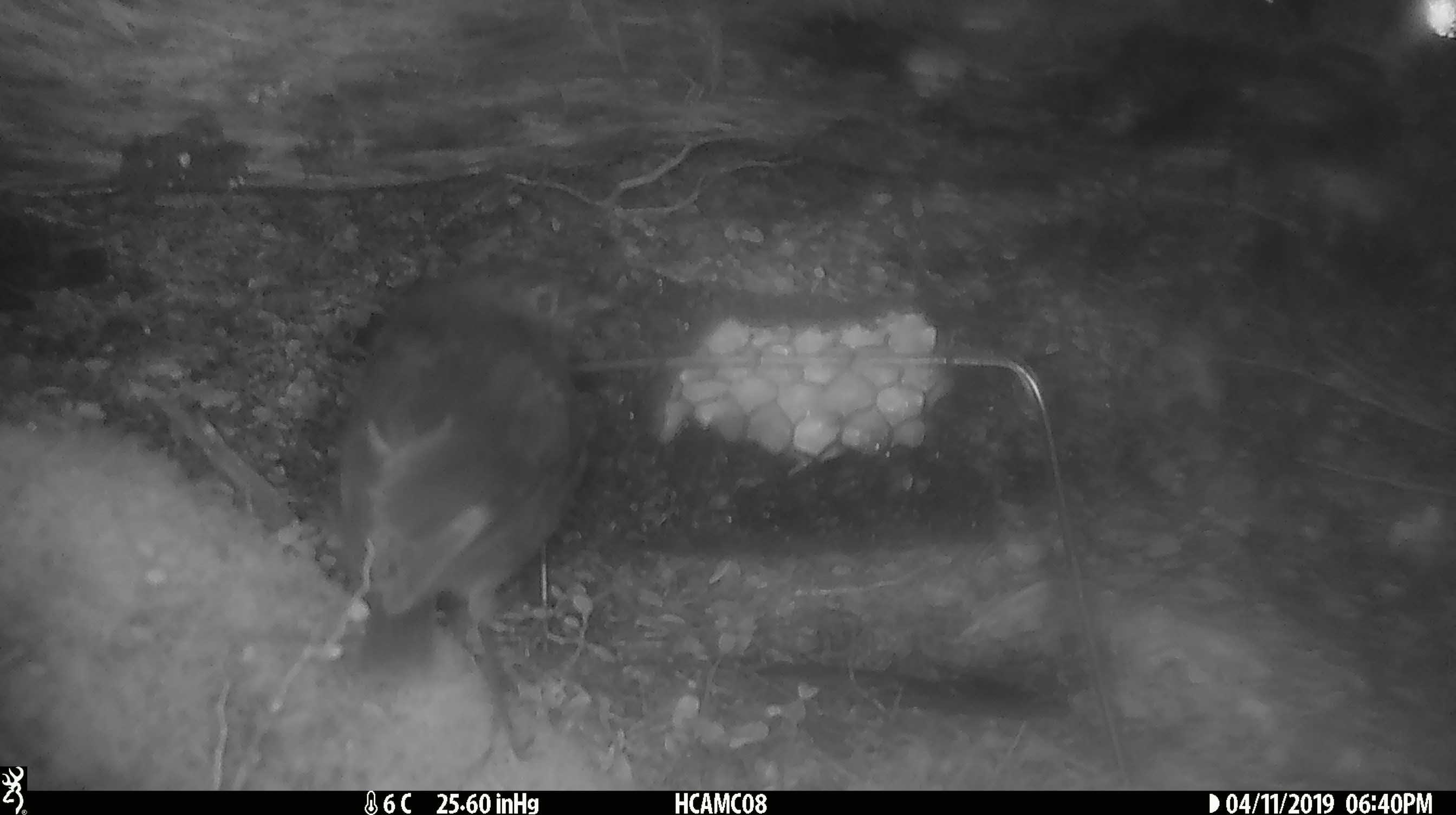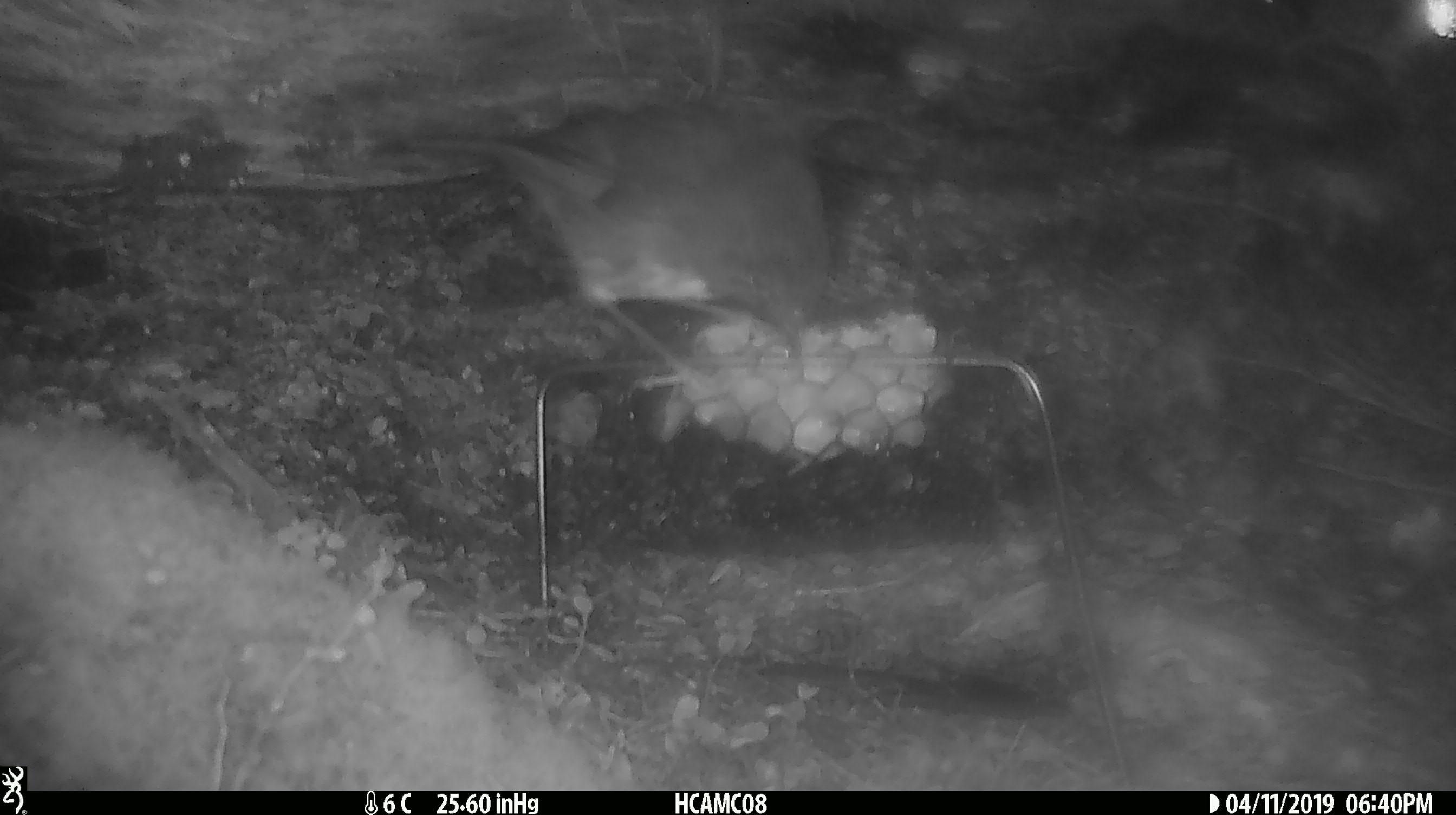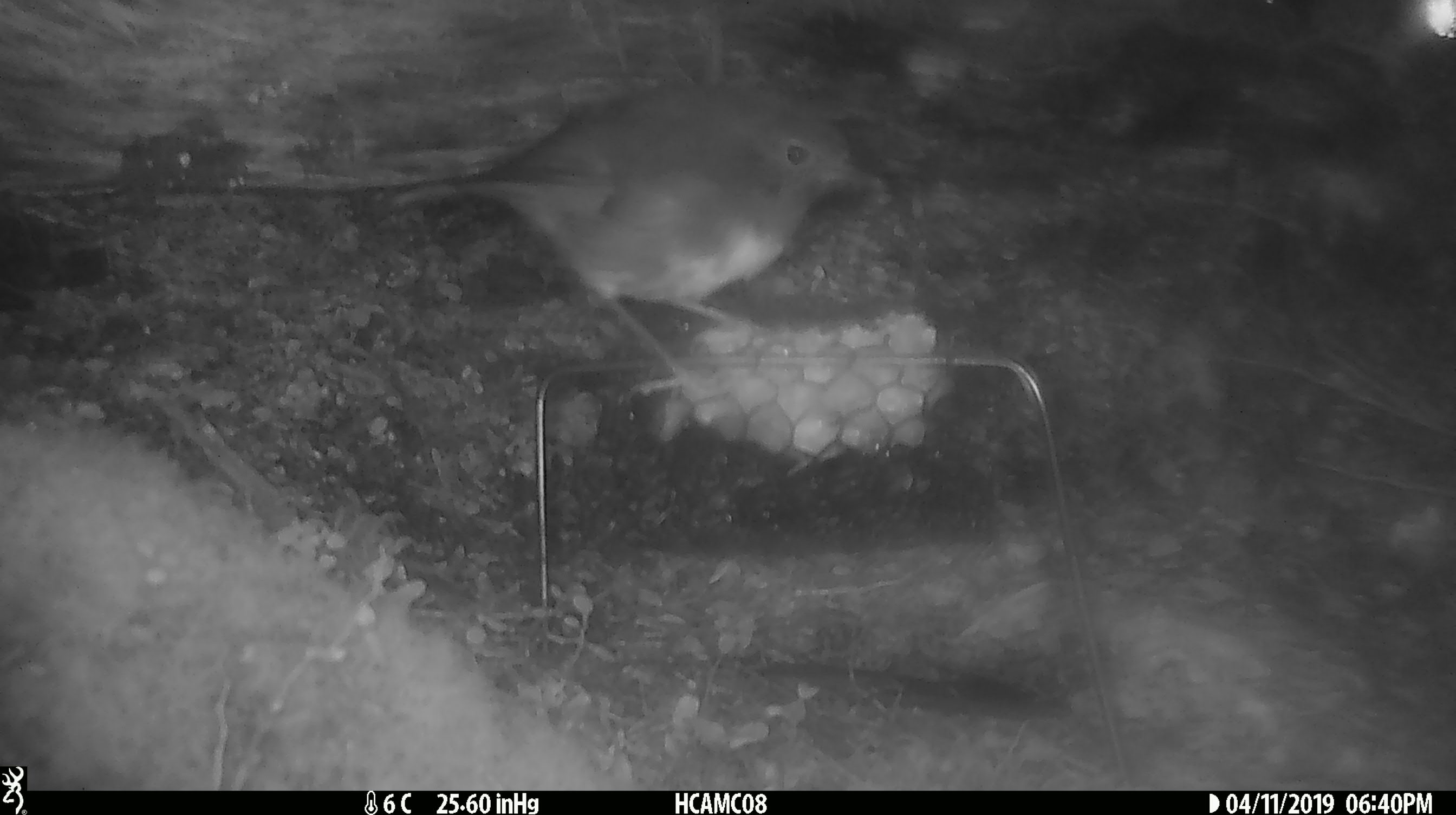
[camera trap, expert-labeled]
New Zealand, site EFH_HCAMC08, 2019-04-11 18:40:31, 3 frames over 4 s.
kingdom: Animalia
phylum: Chordata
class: Aves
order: Passeriformes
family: Petroicidae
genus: Petroica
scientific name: Petroica australis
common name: new zealand robin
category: robin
Robin (new zealand robin) (Petroica australis).